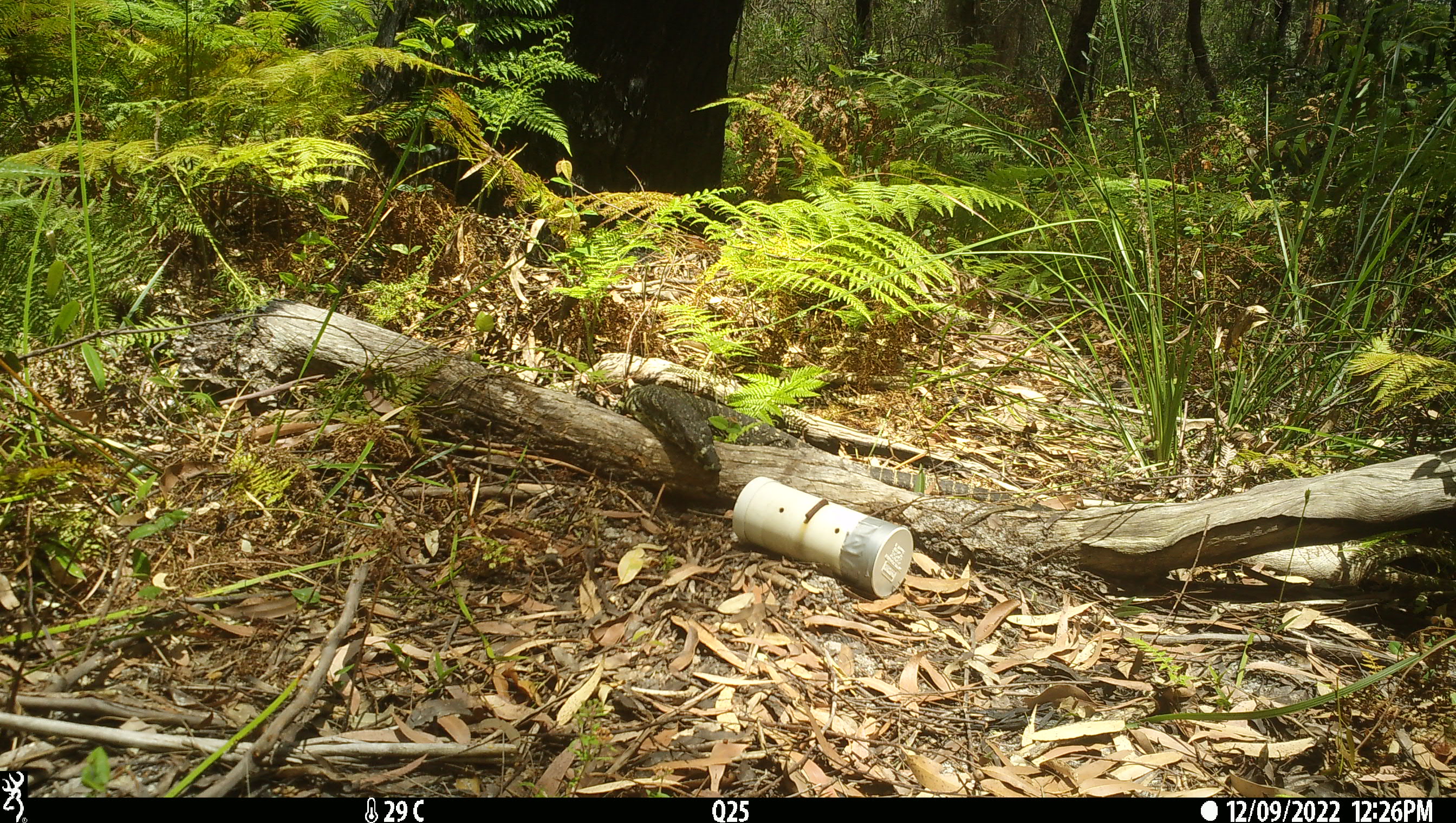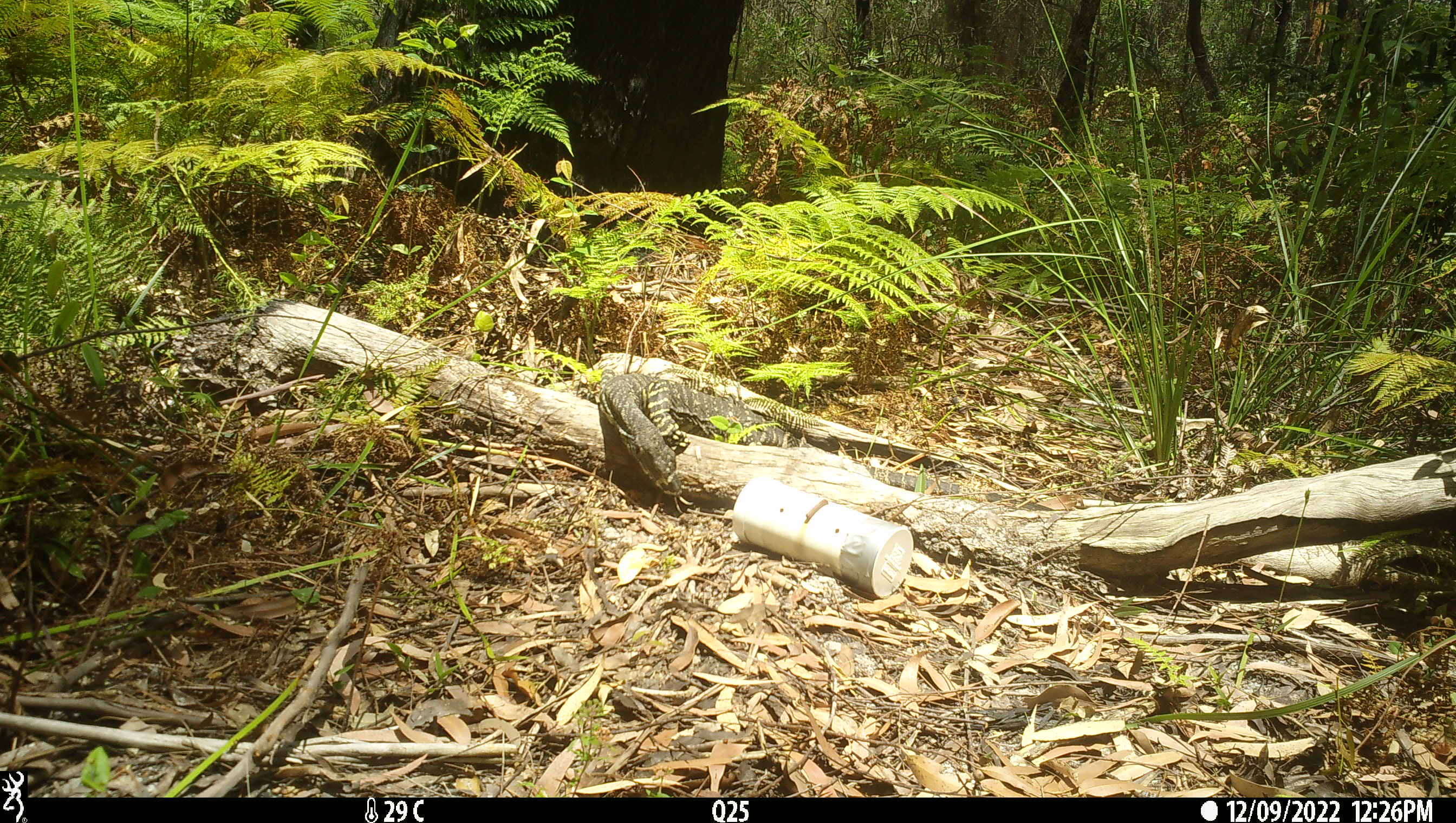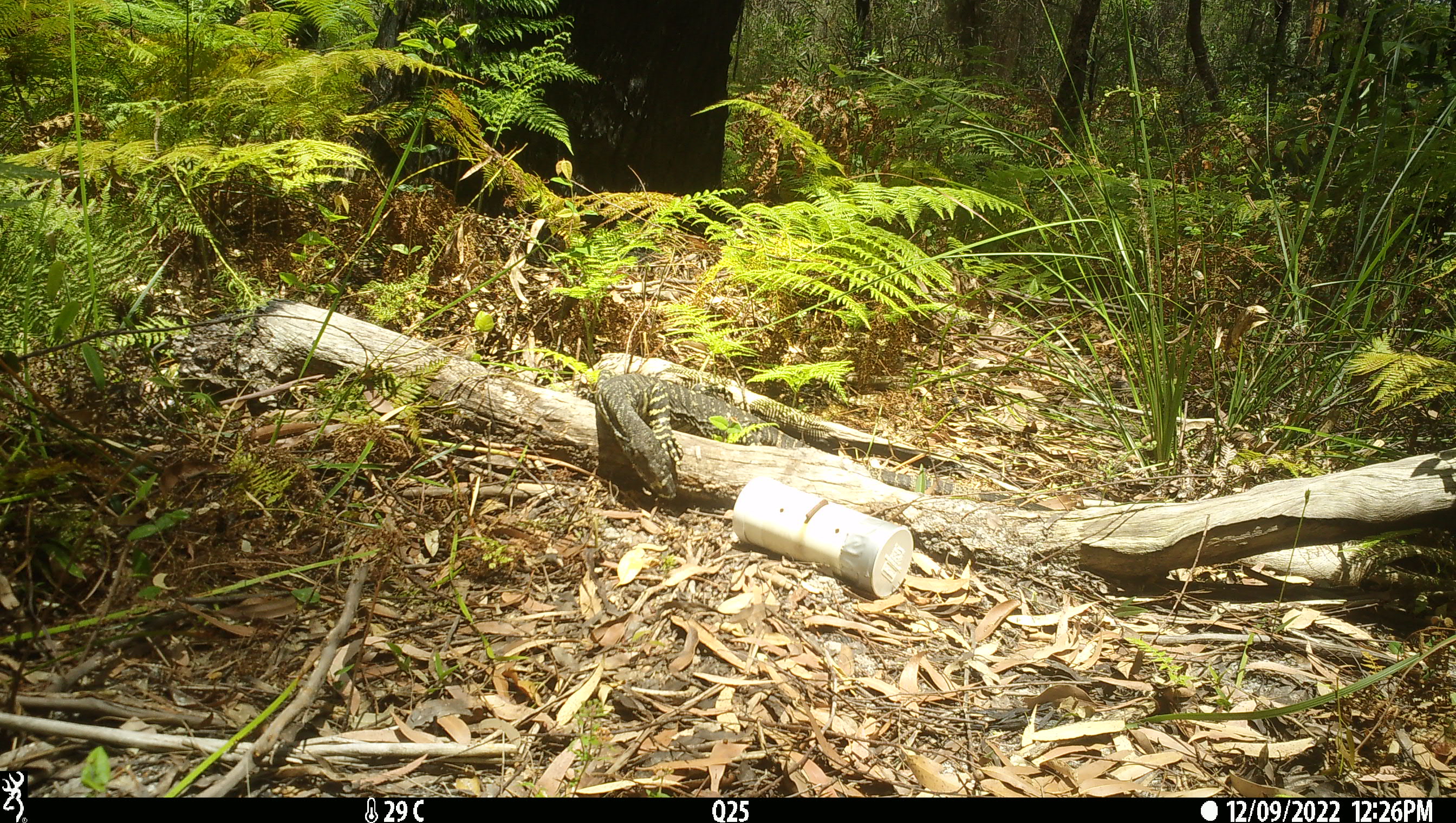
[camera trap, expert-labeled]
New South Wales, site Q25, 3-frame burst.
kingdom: Animalia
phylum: Chordata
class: Reptilia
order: Squamata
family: Varanidae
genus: Varanus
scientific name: Varanus varius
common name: lace monitor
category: goanna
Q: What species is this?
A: Goanna (lace monitor) (Varanus varius).